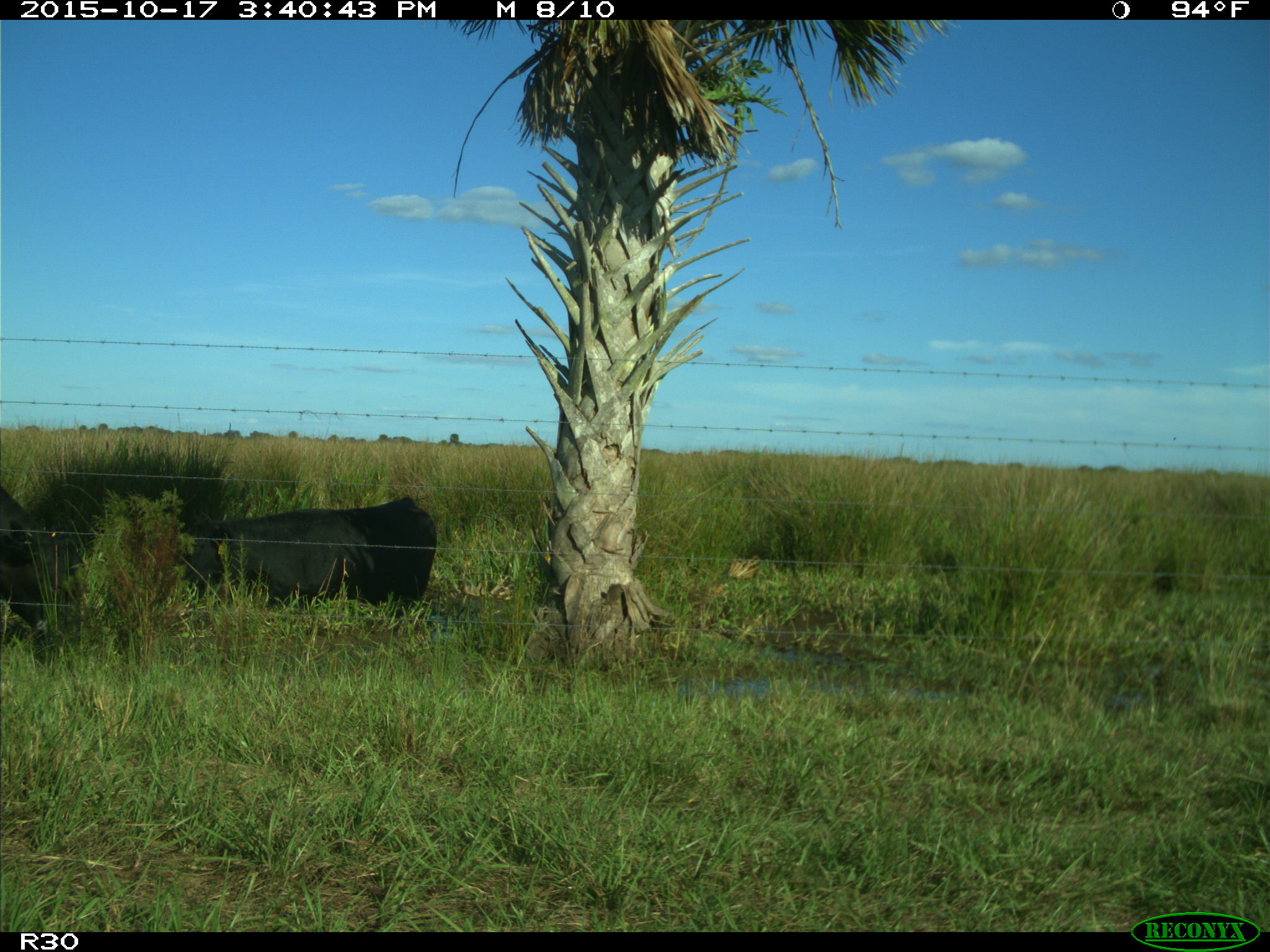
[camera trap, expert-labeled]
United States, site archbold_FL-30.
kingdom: Animalia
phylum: Chordata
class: Mammalia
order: Artiodactyla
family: Bovidae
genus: Bos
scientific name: Bos taurus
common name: domestic cow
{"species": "Bos taurus (domestic cow)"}